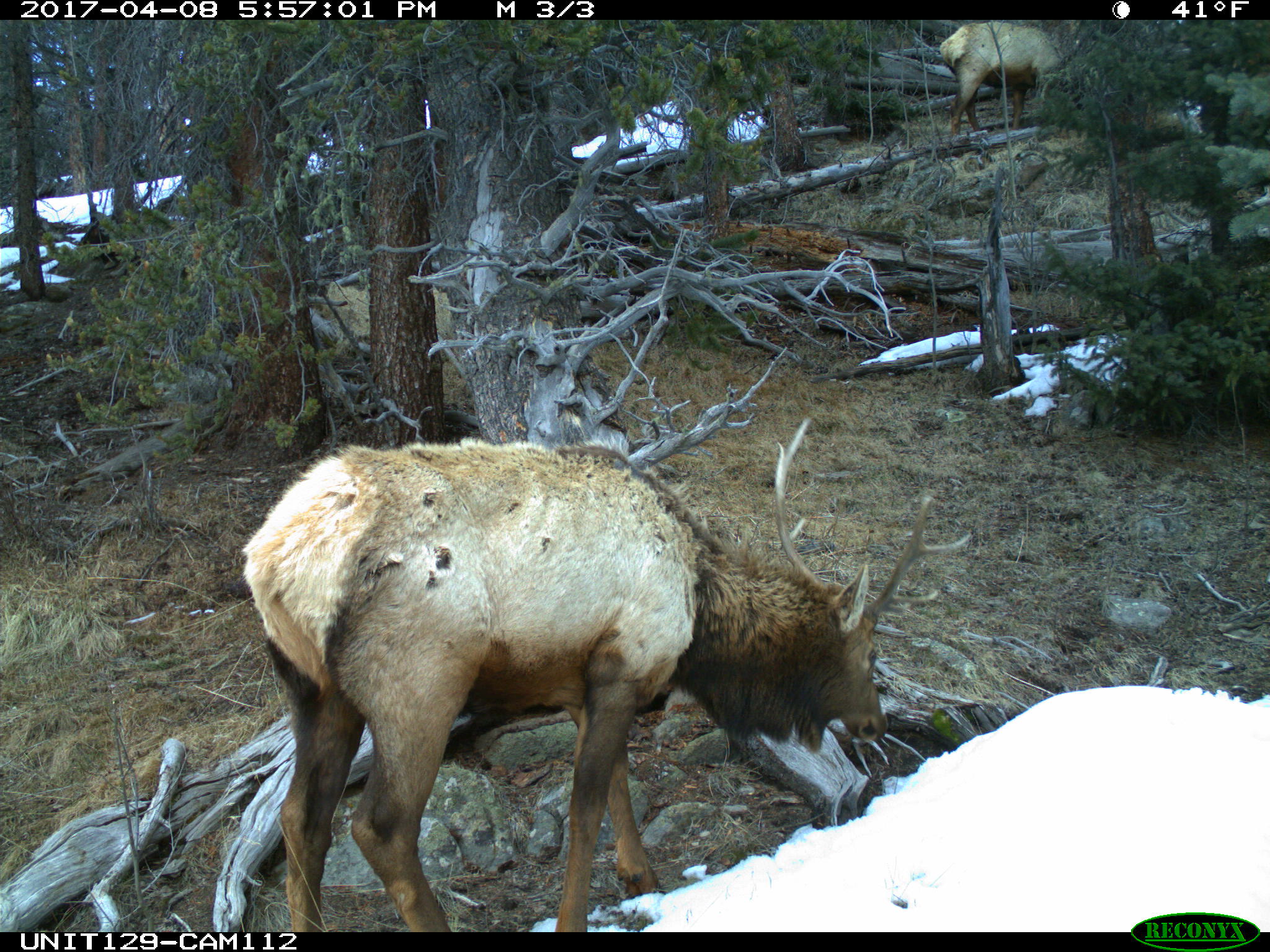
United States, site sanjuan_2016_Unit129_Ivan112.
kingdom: Animalia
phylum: Chordata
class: Mammalia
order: Artiodactyla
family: Cervidae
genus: Cervus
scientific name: Cervus elaphus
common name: red deer